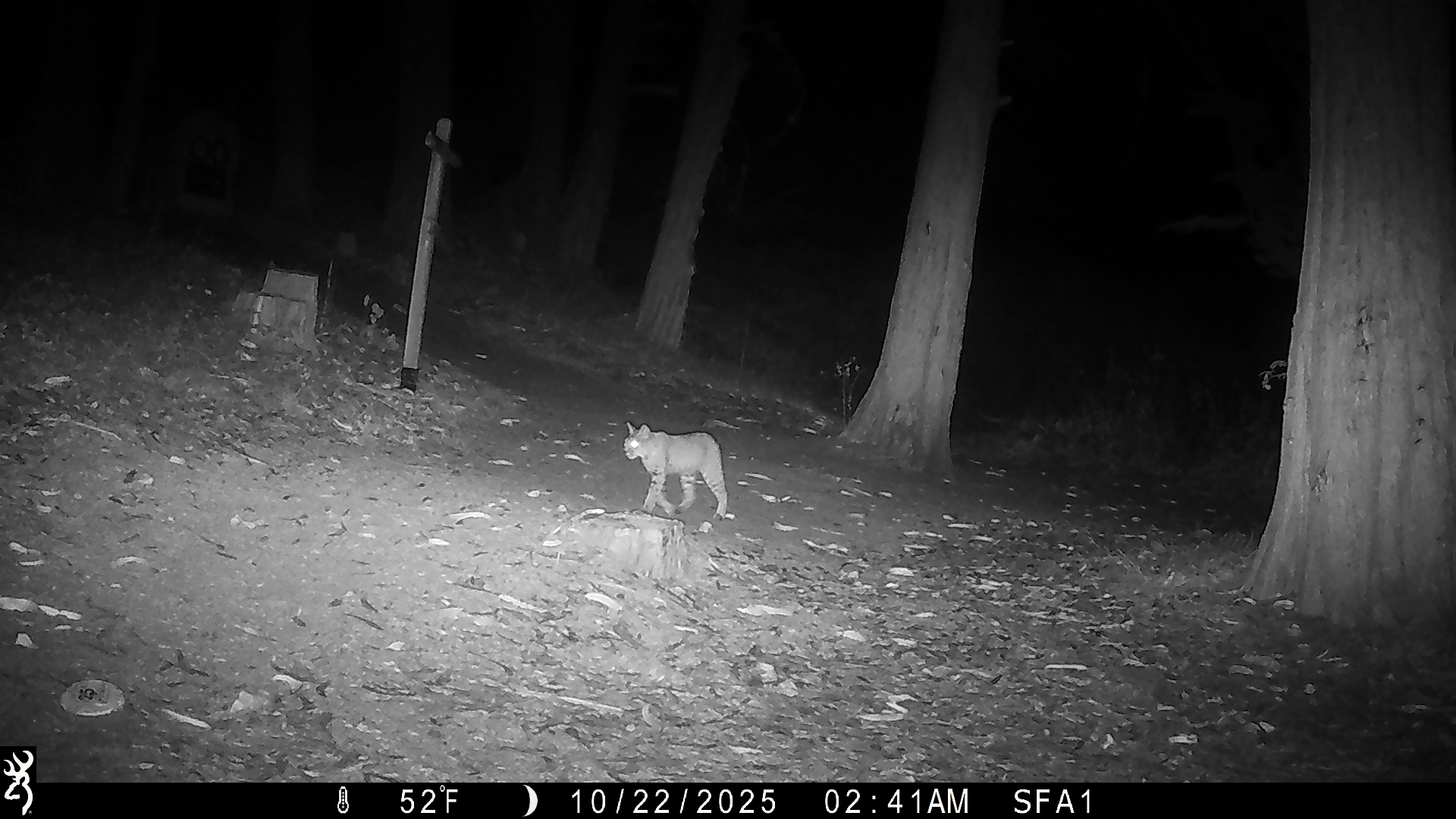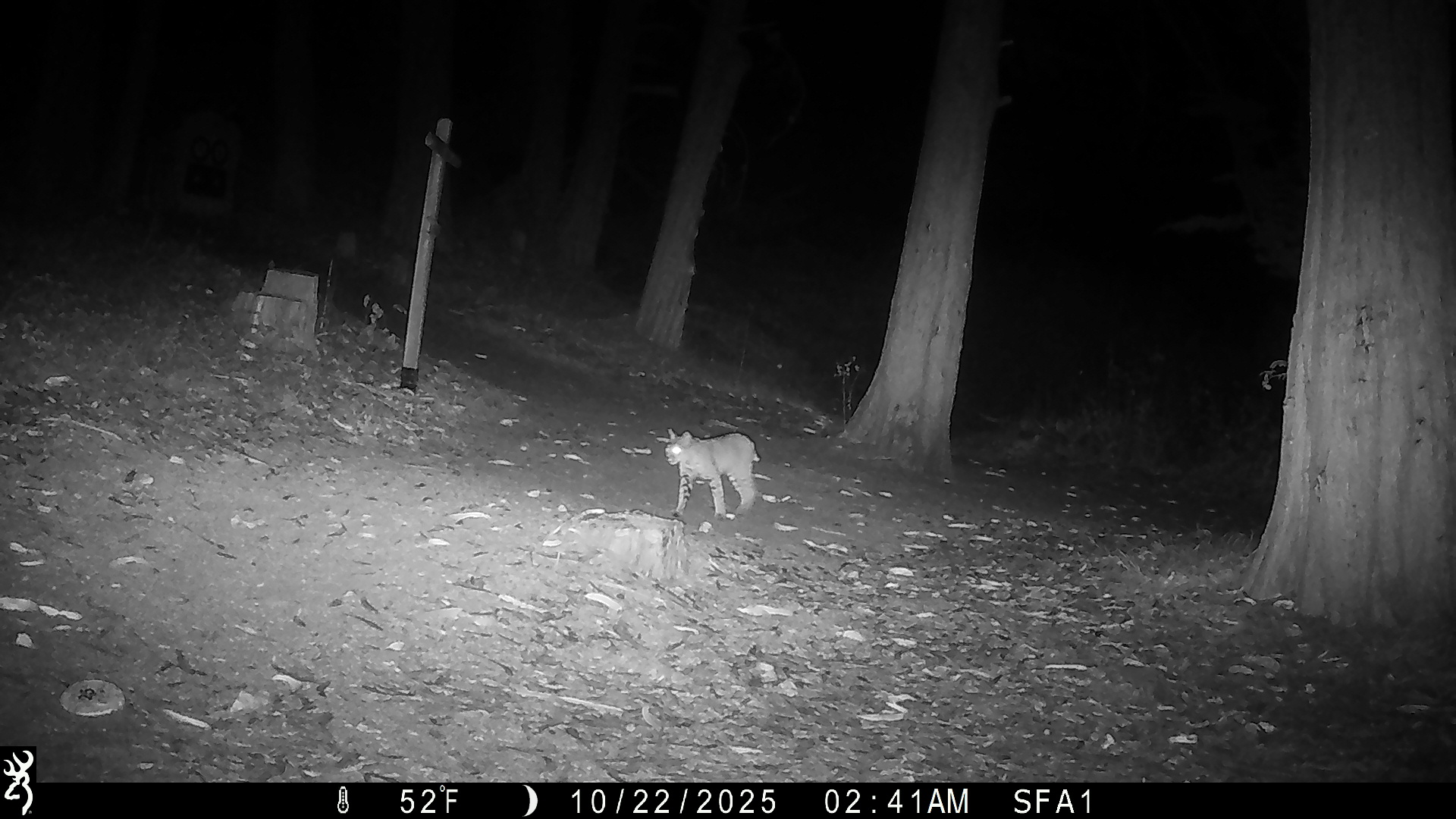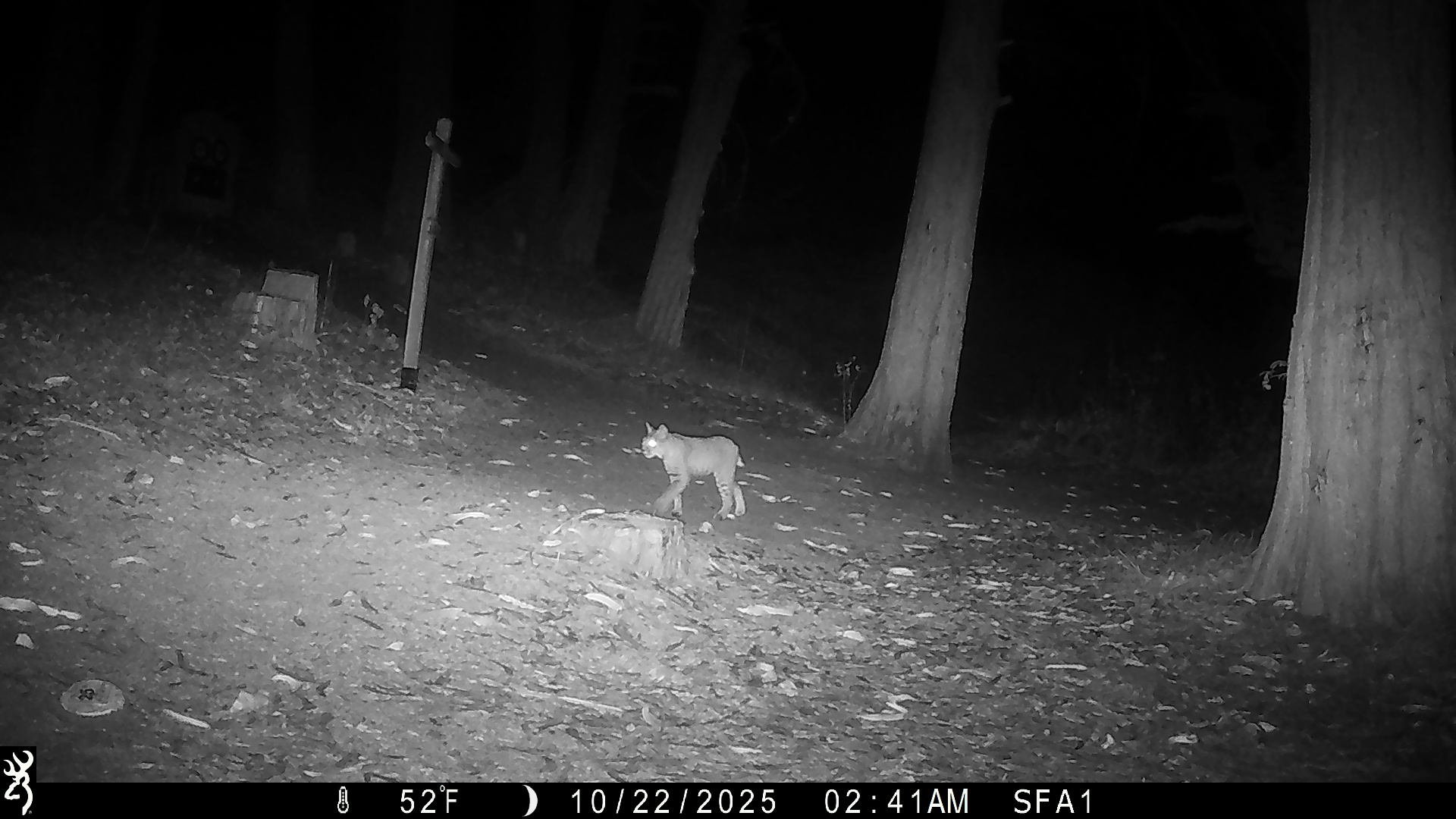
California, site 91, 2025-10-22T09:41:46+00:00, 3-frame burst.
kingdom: Animalia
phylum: Chordata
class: Mammalia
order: Carnivora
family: Felidae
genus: Lynx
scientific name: Lynx rufus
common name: bobcat